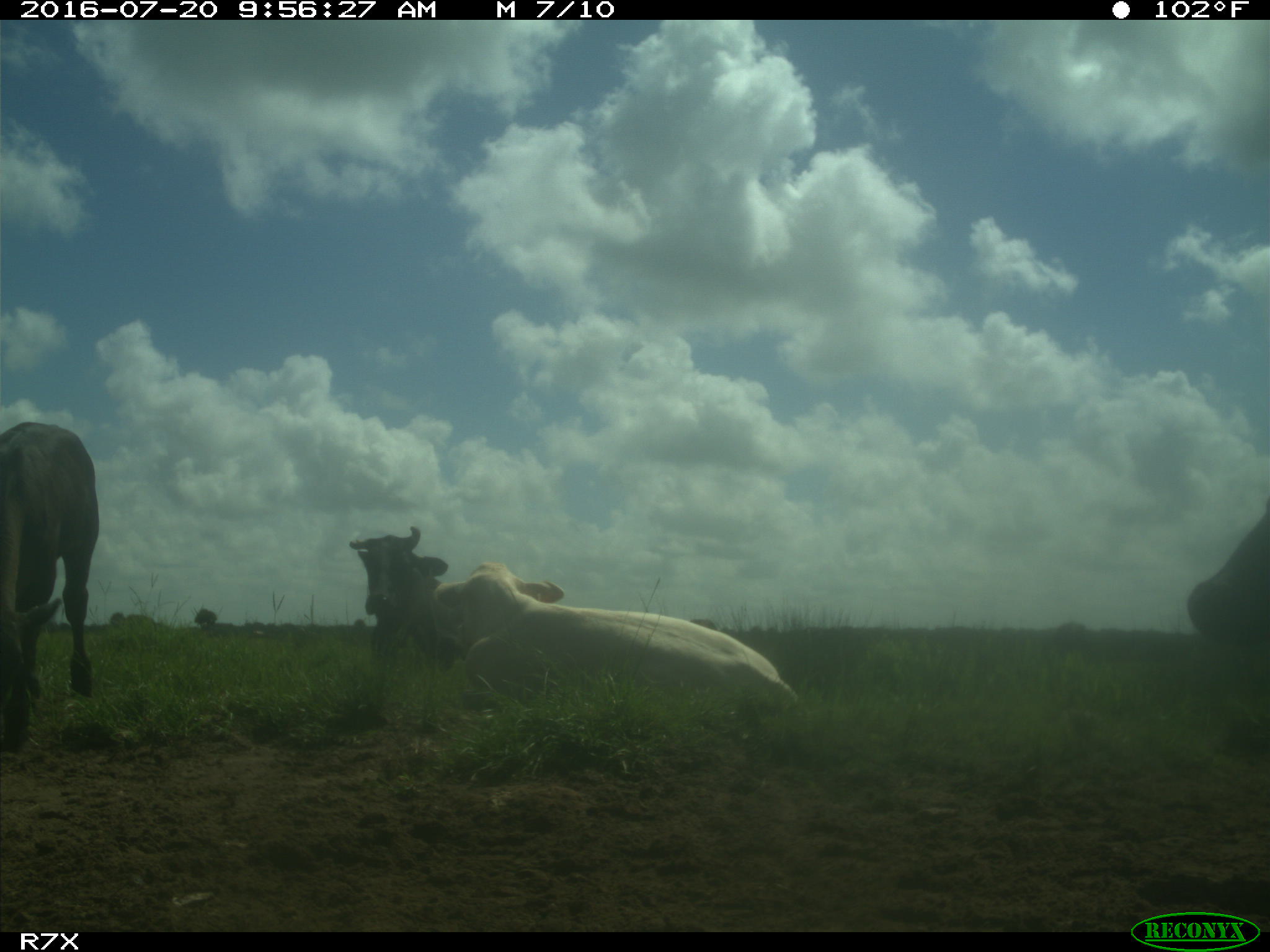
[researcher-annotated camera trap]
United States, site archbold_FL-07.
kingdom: Animalia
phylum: Chordata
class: Mammalia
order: Artiodactyla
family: Bovidae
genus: Bos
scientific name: Bos taurus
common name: domestic cow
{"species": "Bos taurus (domestic cow)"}